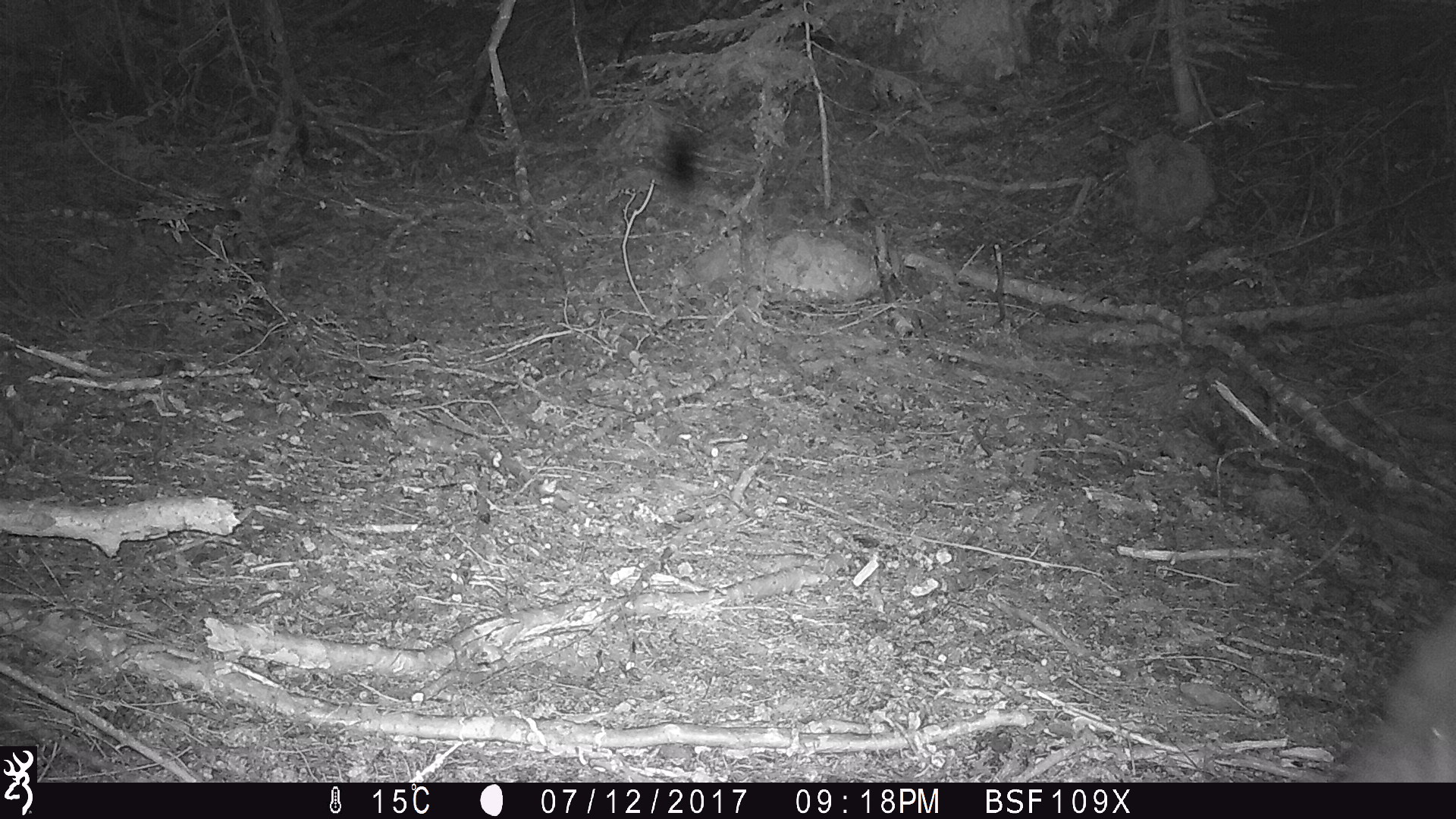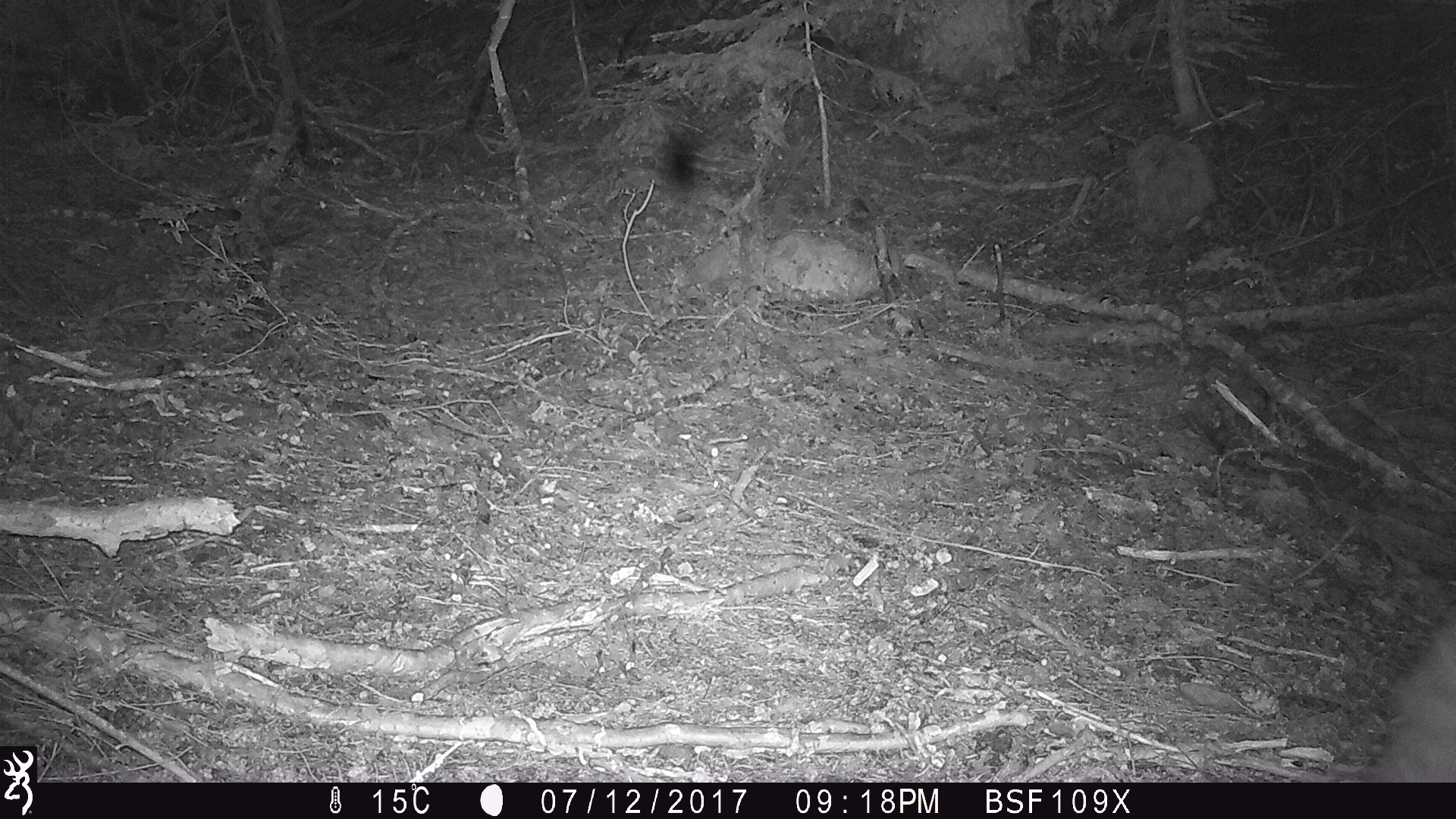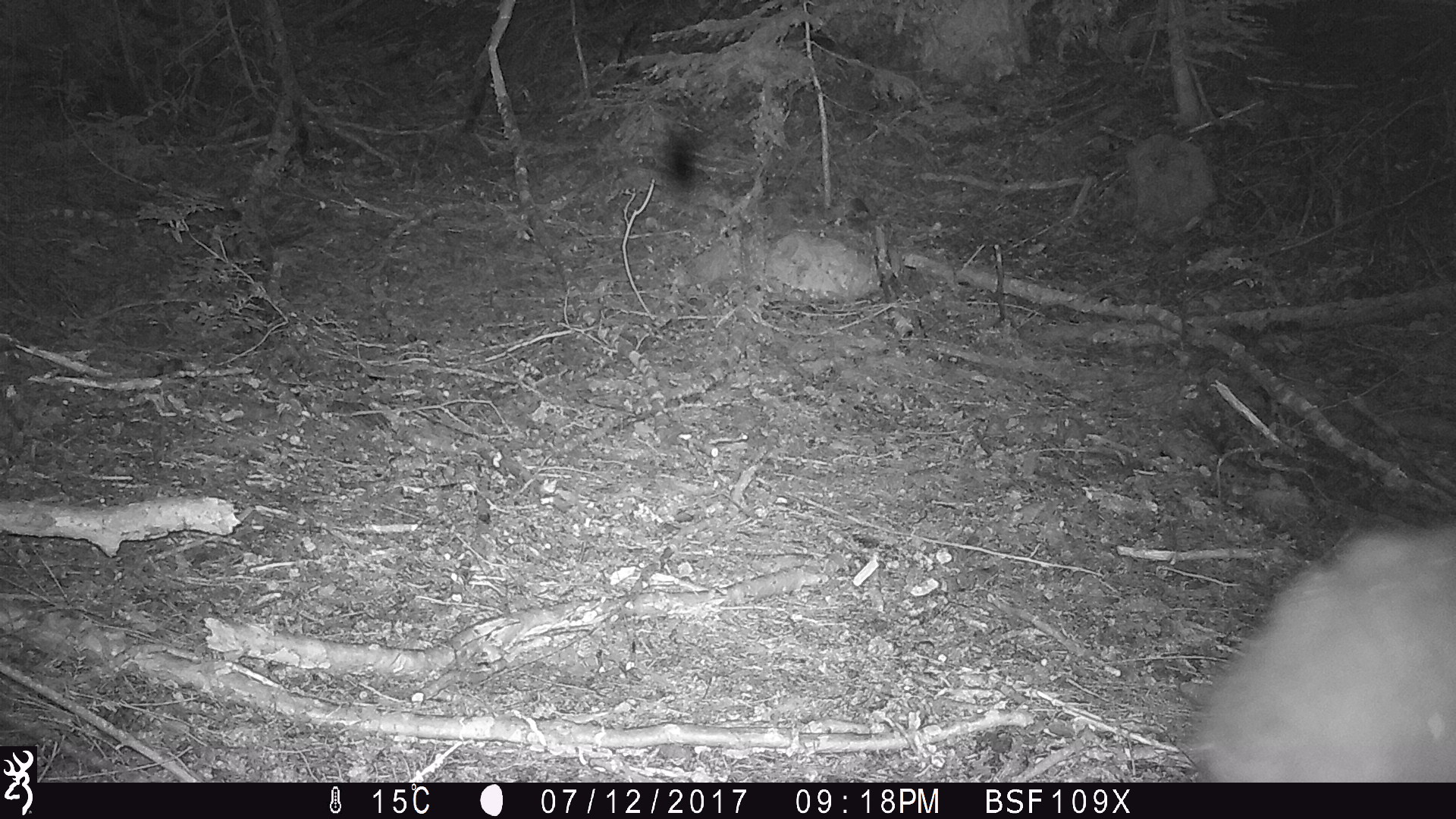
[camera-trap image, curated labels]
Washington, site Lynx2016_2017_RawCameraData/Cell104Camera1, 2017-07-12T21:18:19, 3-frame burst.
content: unidentified animal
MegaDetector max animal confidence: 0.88